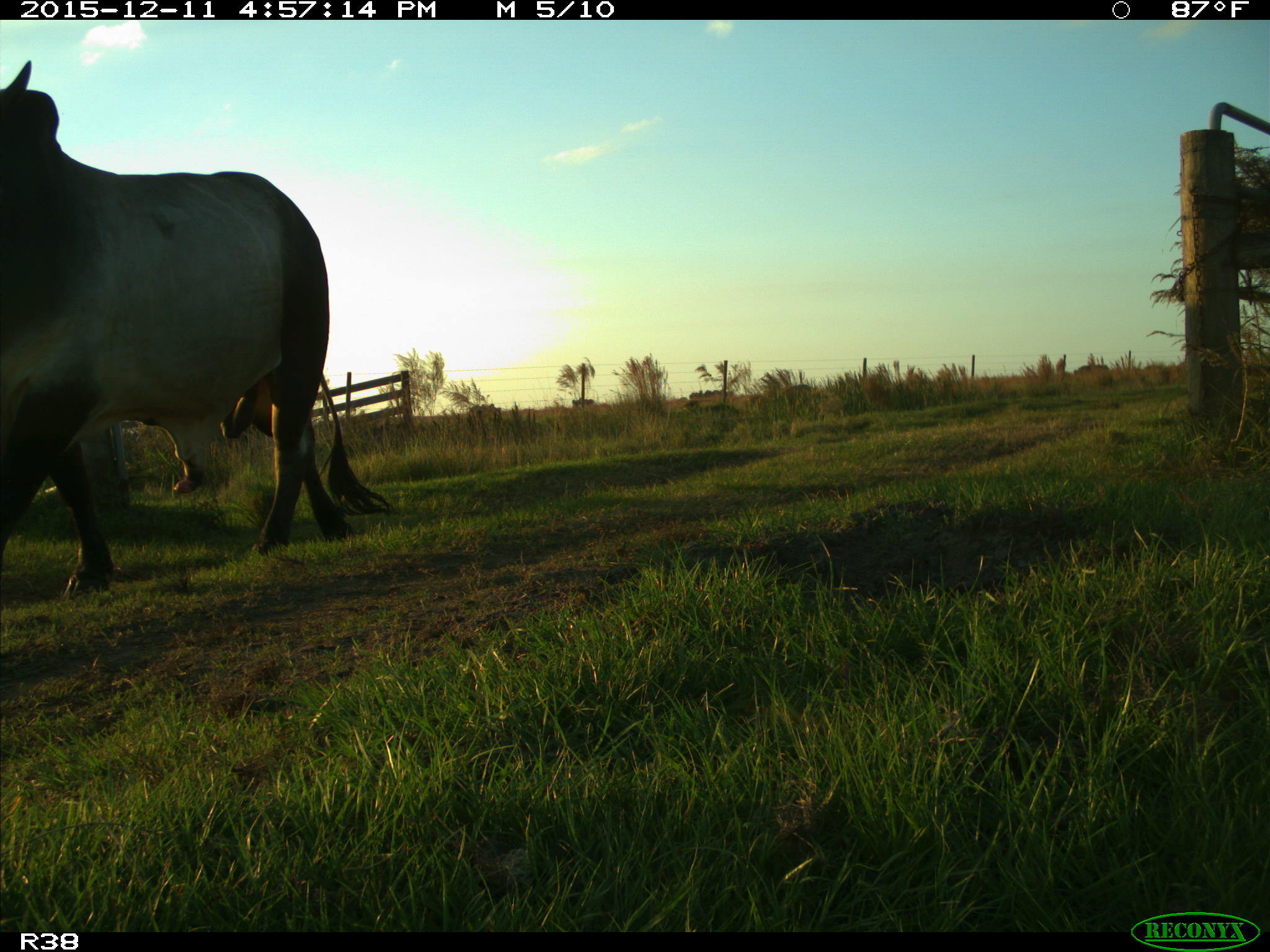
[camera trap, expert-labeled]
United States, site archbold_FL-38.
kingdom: Animalia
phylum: Chordata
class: Mammalia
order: Artiodactyla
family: Bovidae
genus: Bos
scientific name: Bos taurus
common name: domestic cow